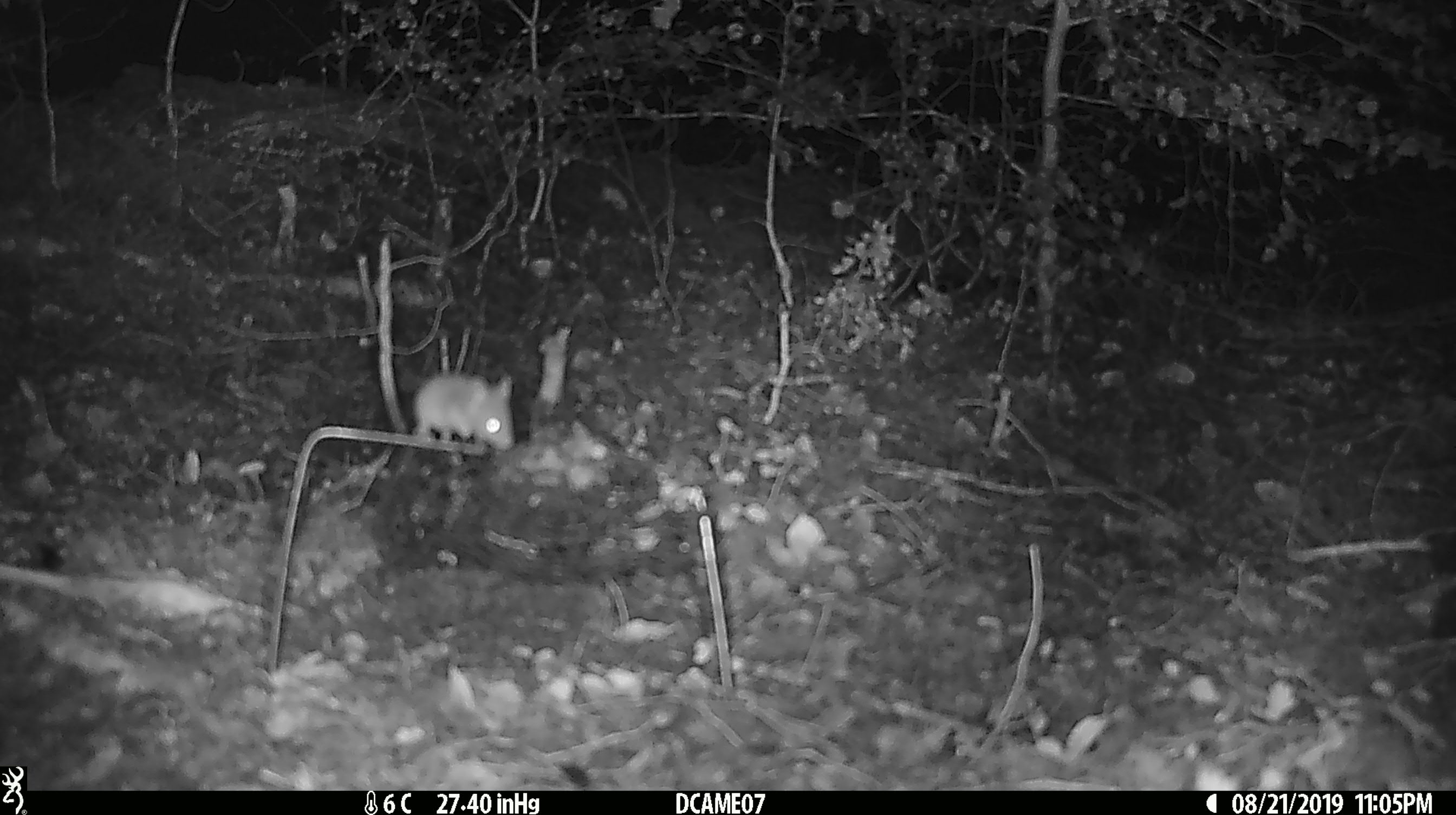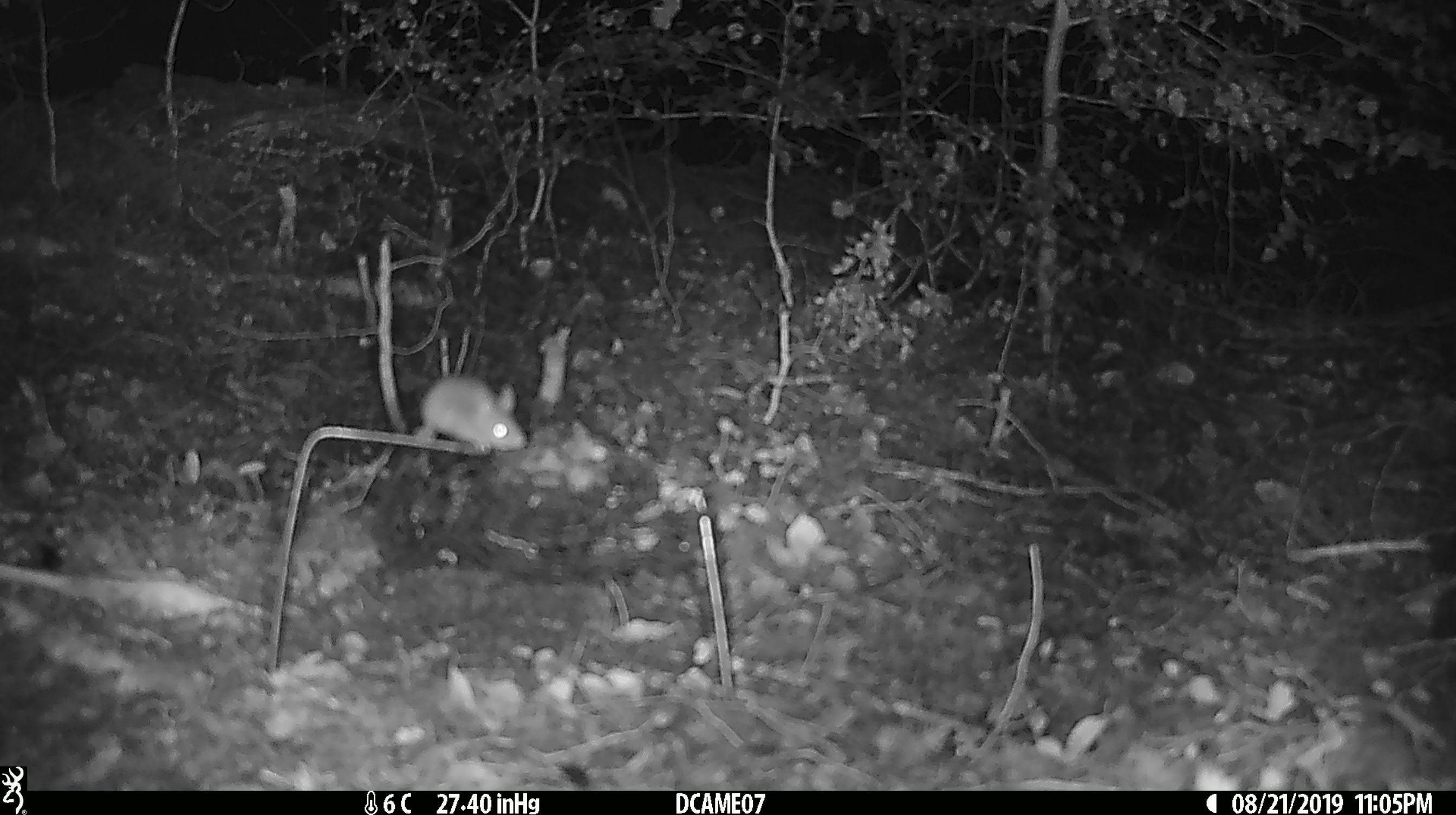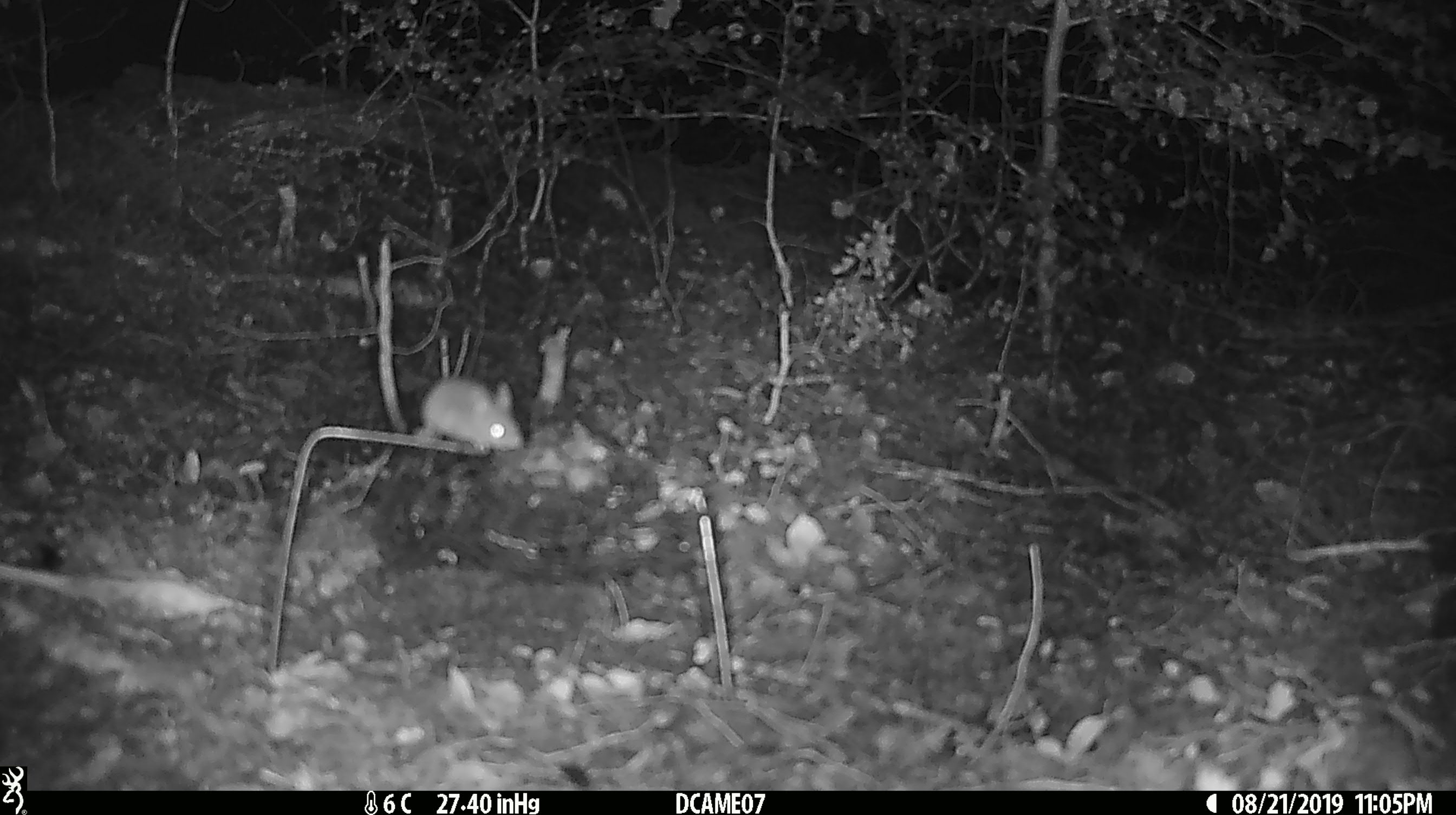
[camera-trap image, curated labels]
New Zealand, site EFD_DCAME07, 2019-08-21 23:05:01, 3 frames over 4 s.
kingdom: Animalia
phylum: Chordata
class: Mammalia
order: Rodentia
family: Muridae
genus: Mus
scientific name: Mus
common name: mouse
Mouse (Mus).